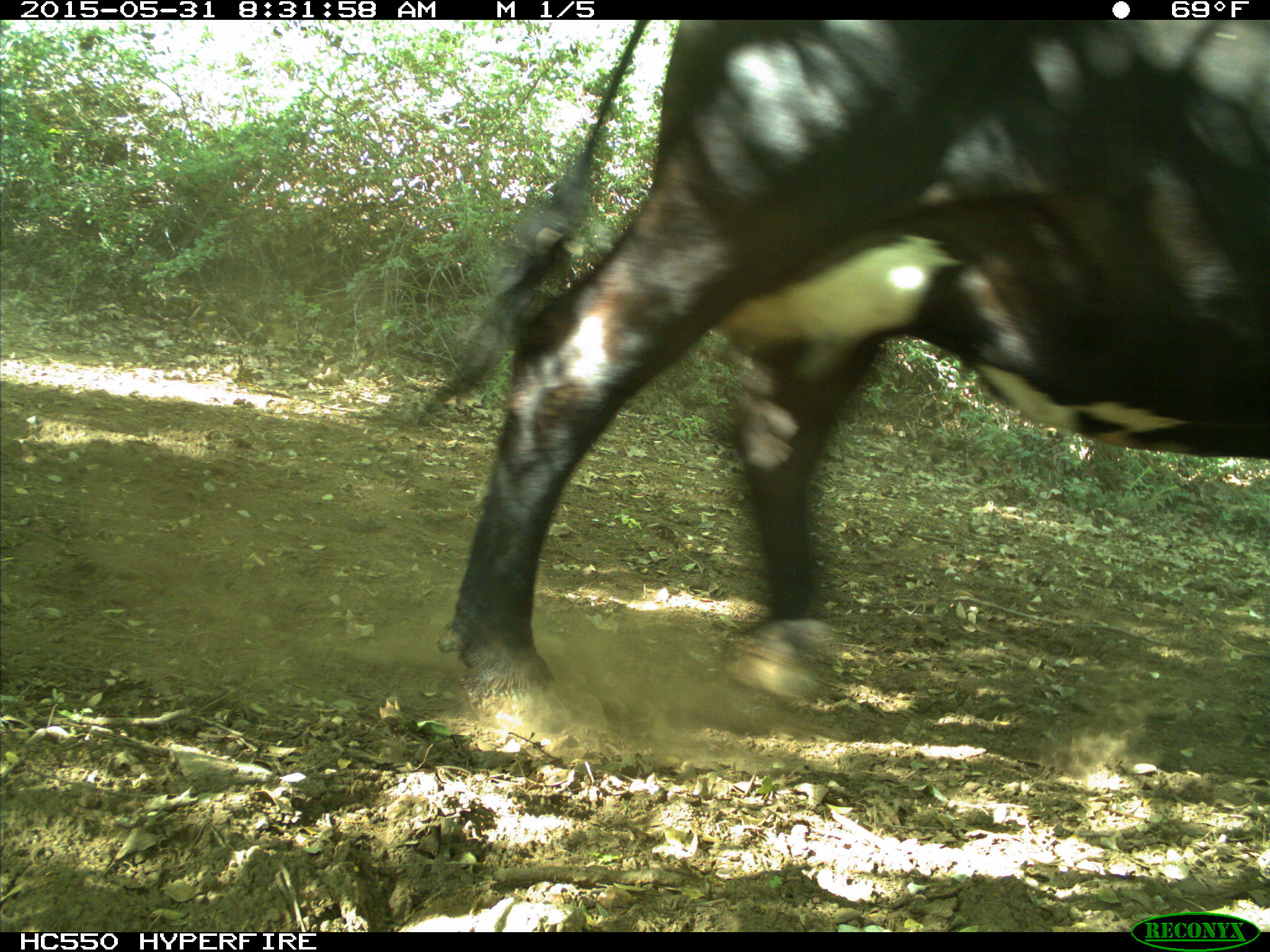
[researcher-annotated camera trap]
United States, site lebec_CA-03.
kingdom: Animalia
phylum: Chordata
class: Mammalia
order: Artiodactyla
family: Bovidae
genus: Bos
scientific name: Bos taurus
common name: domestic cow